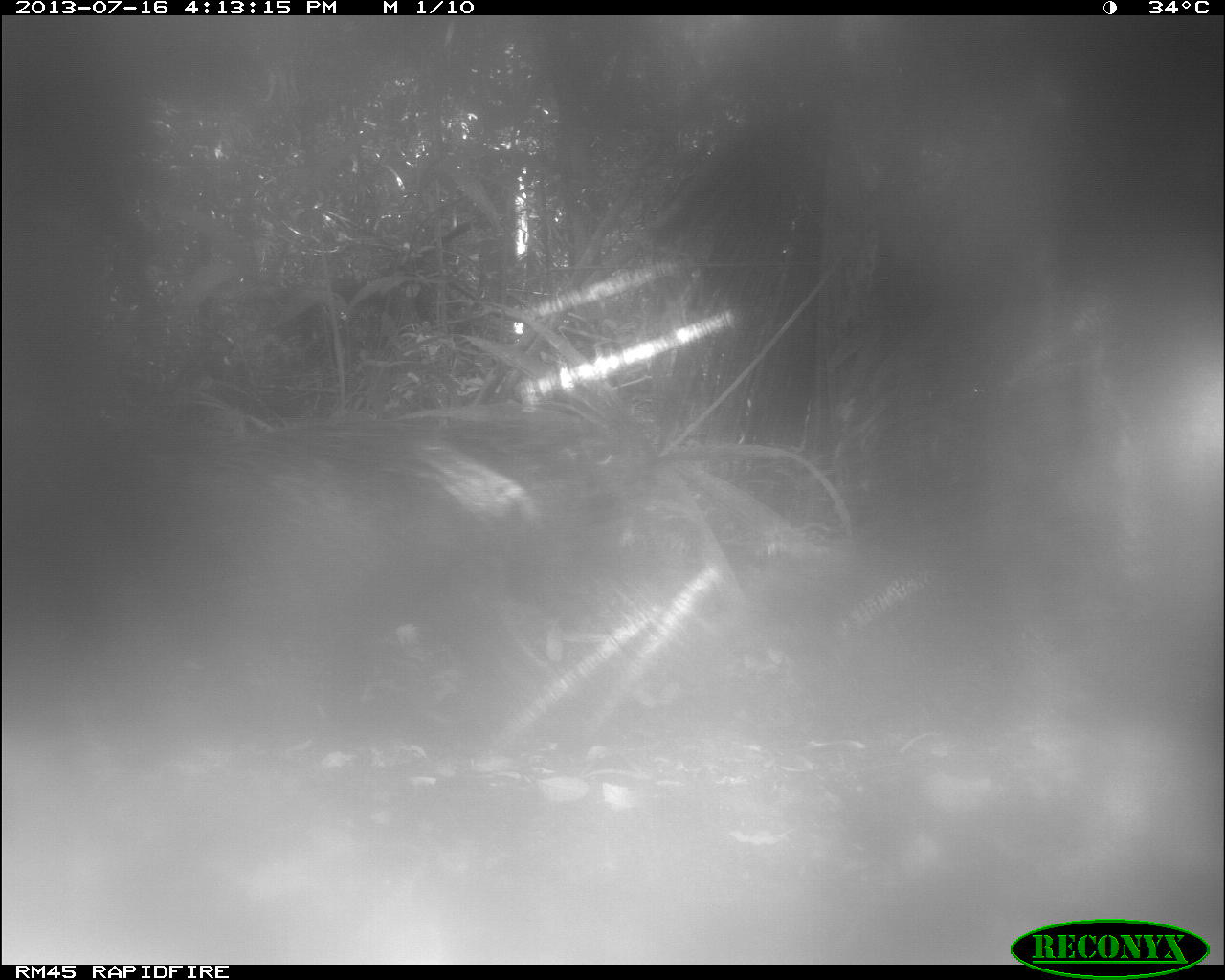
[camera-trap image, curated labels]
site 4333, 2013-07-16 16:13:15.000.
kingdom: Animalia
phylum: Chordata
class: Mammalia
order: Artiodactyla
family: Tayassuidae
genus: Tayassu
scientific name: Tayassu pecari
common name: white-lipped peccary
Tayassu pecari (white-lipped peccary), count 1.